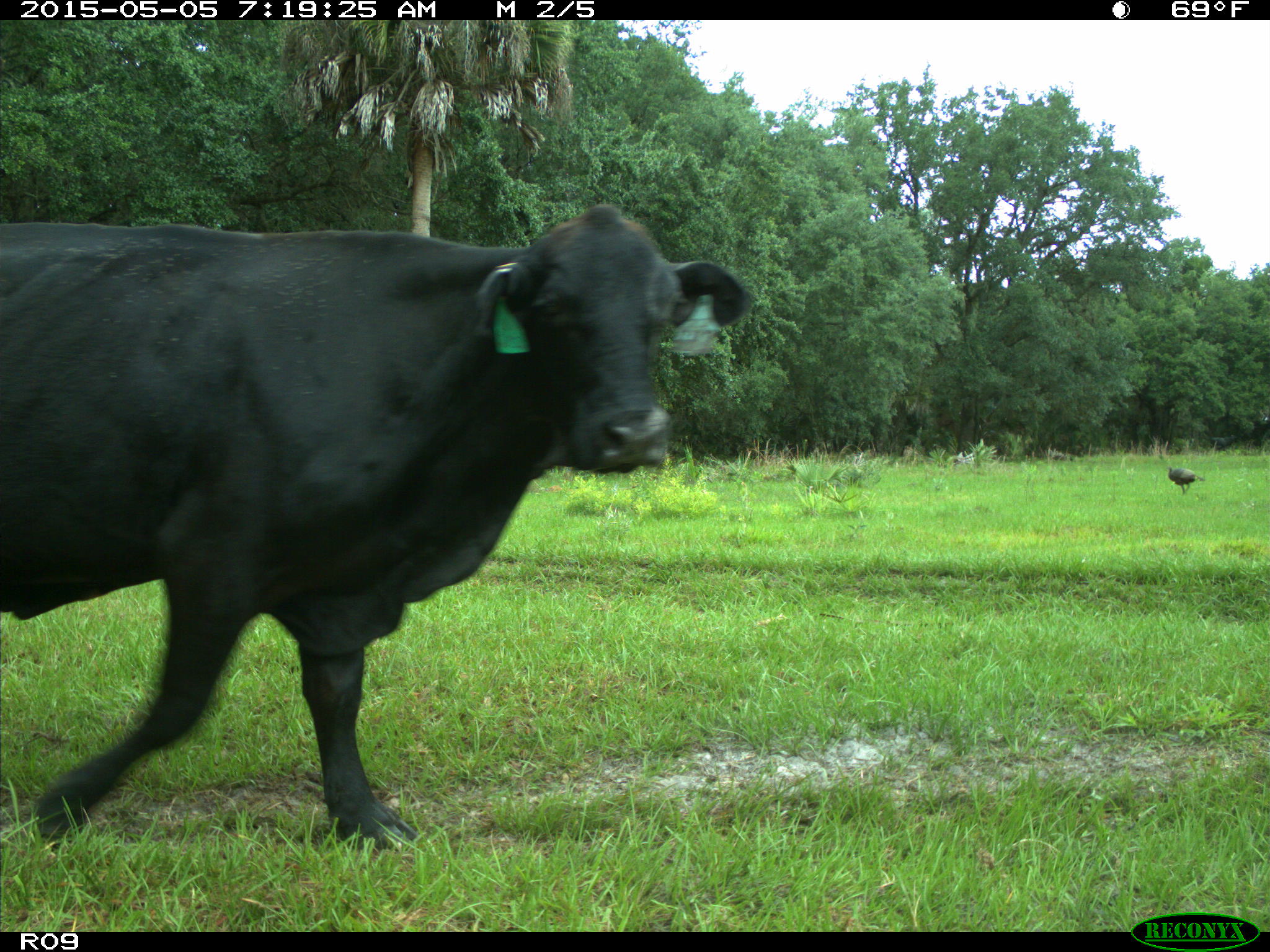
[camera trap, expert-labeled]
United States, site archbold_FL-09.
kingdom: Animalia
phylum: Chordata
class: Mammalia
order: Artiodactyla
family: Bovidae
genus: Bos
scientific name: Bos taurus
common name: domestic cow